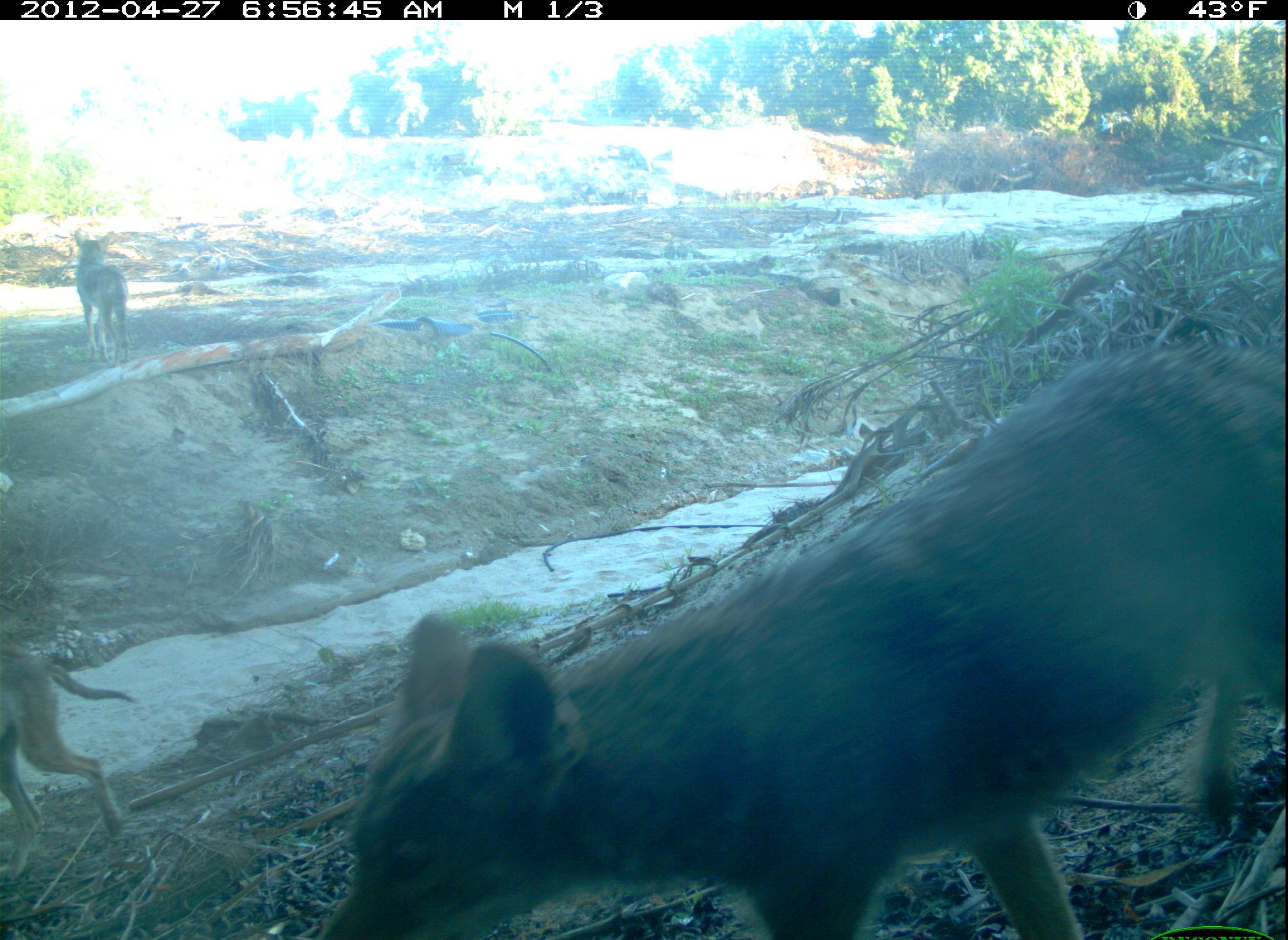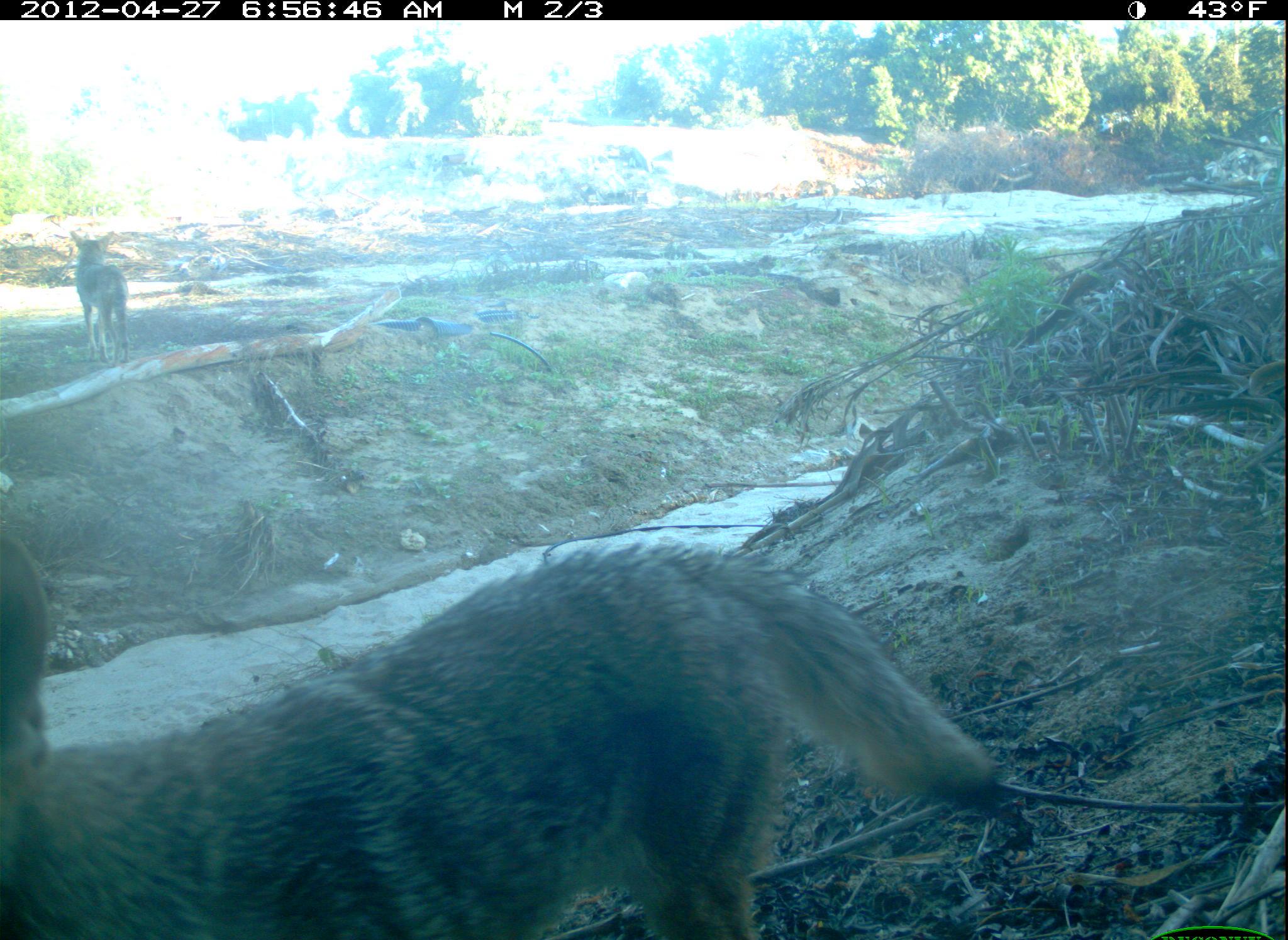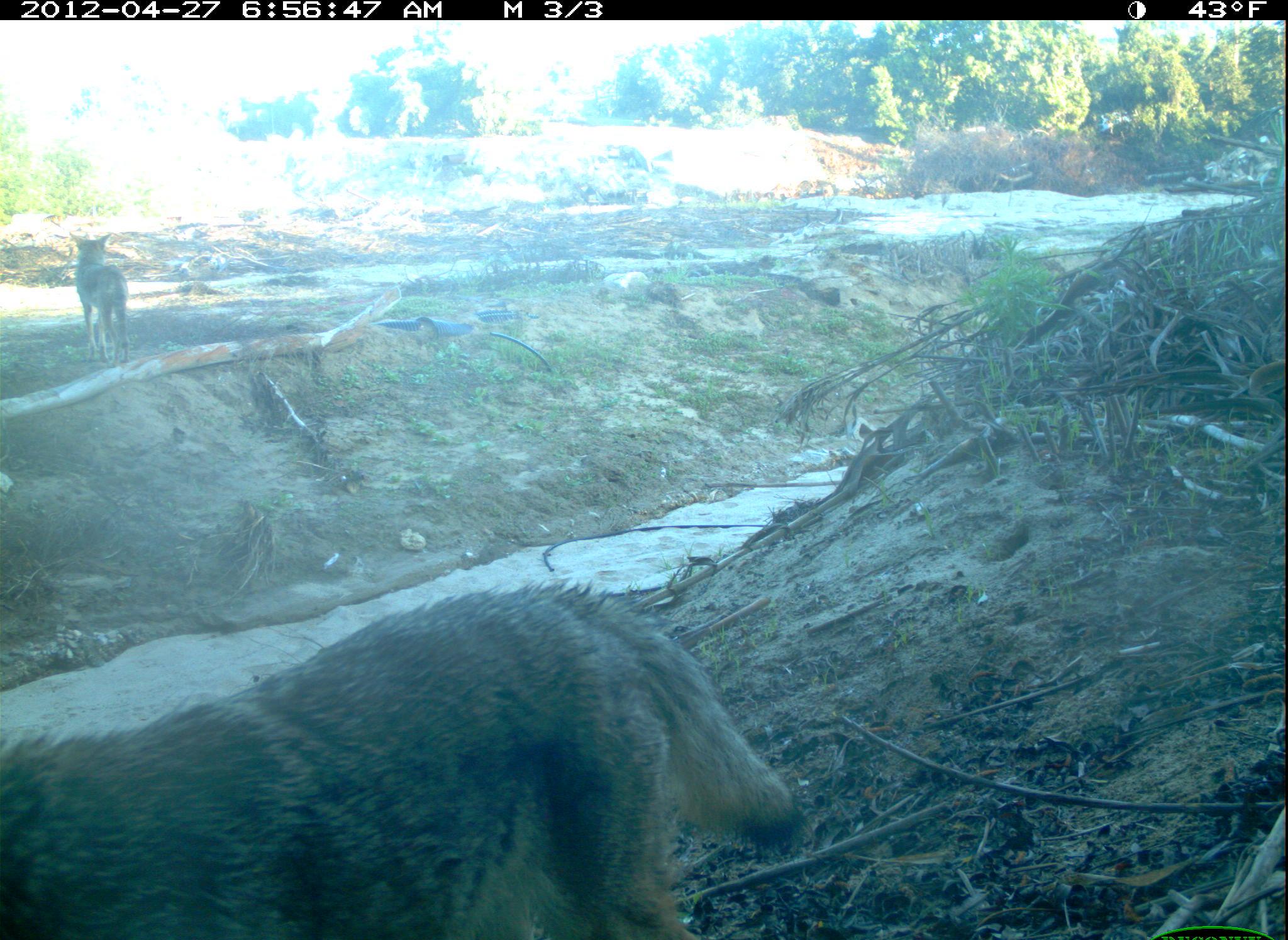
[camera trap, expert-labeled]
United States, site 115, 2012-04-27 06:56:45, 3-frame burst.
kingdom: Animalia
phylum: Chordata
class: Mammalia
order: Carnivora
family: Canidae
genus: Canis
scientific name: Canis latrans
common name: coyote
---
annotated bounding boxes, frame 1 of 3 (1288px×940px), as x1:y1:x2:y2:
coyote: 319:343:1286:940; 0:639:151:894; 58:221:148:372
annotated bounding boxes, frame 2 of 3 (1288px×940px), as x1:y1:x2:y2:
coyote: 0:520:1014:940; 68:225:143:370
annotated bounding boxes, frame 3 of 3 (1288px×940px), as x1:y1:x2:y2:
coyote: 0:572:805:940; 69:234:138:366